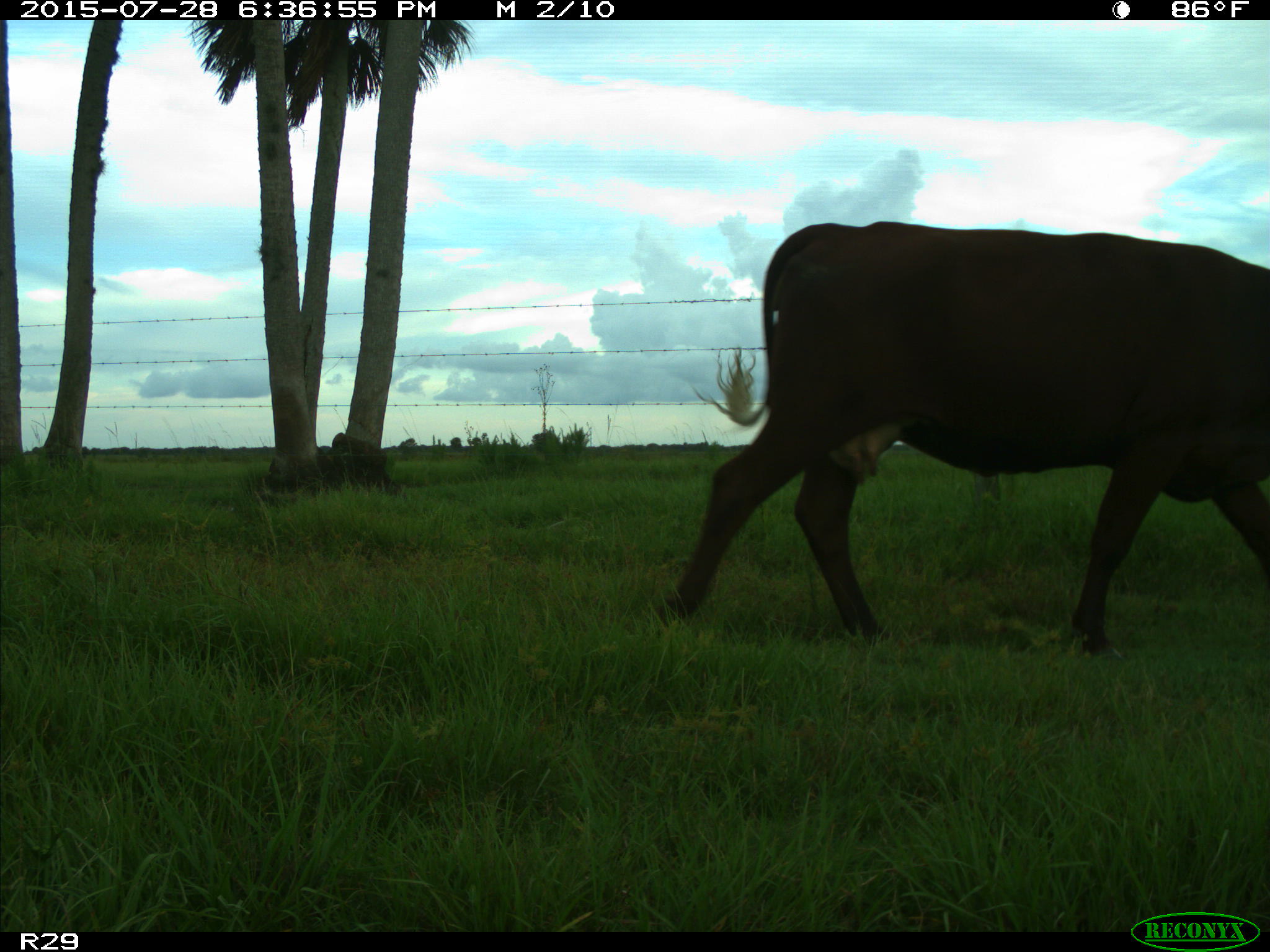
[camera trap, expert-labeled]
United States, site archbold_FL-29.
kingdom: Animalia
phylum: Chordata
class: Mammalia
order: Artiodactyla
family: Bovidae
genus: Bos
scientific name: Bos taurus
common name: domestic cow